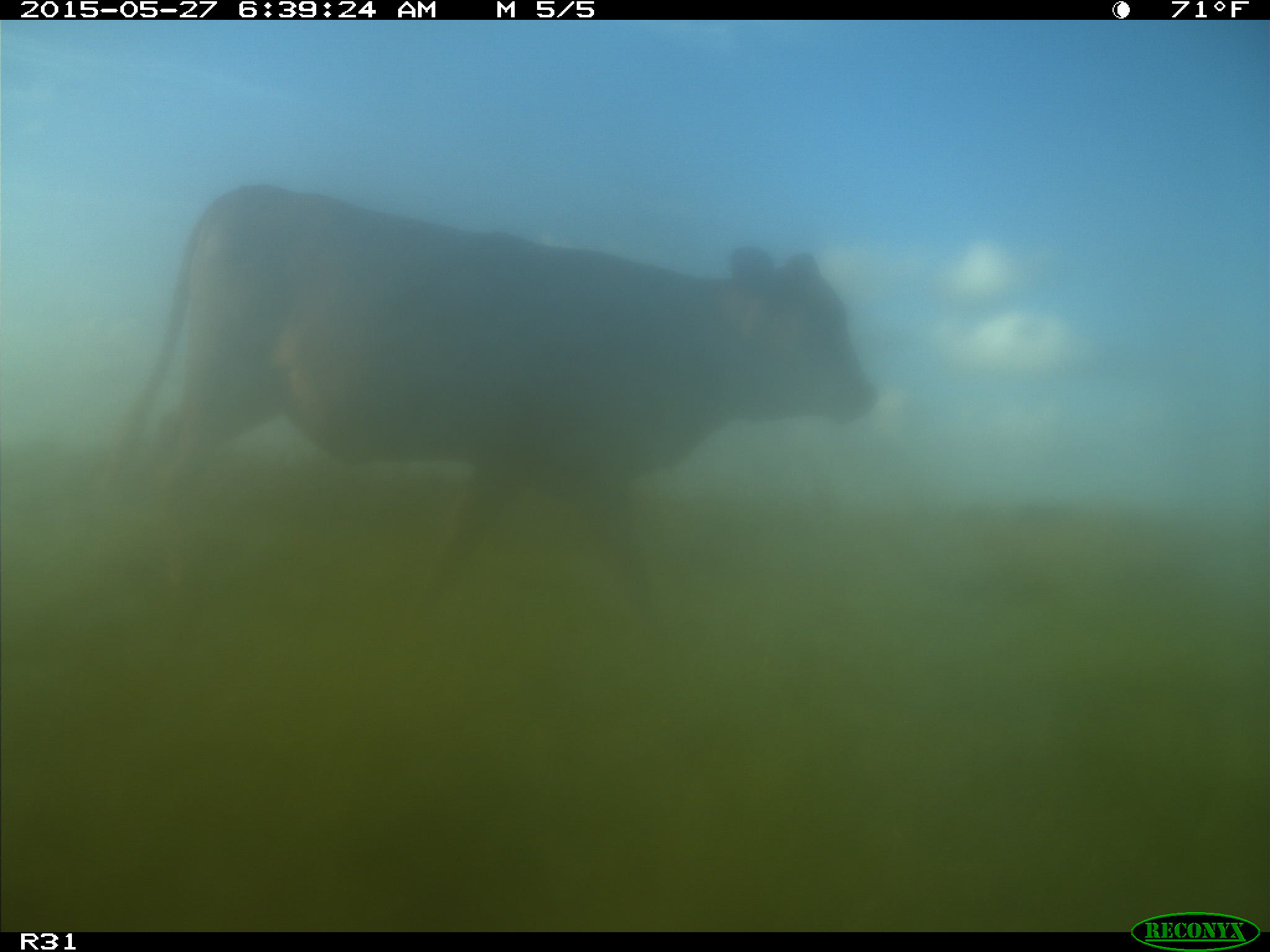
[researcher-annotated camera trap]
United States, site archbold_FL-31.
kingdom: Animalia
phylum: Chordata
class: Mammalia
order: Artiodactyla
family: Bovidae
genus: Bos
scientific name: Bos taurus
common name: domestic cow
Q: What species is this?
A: Bos taurus (domestic cow).